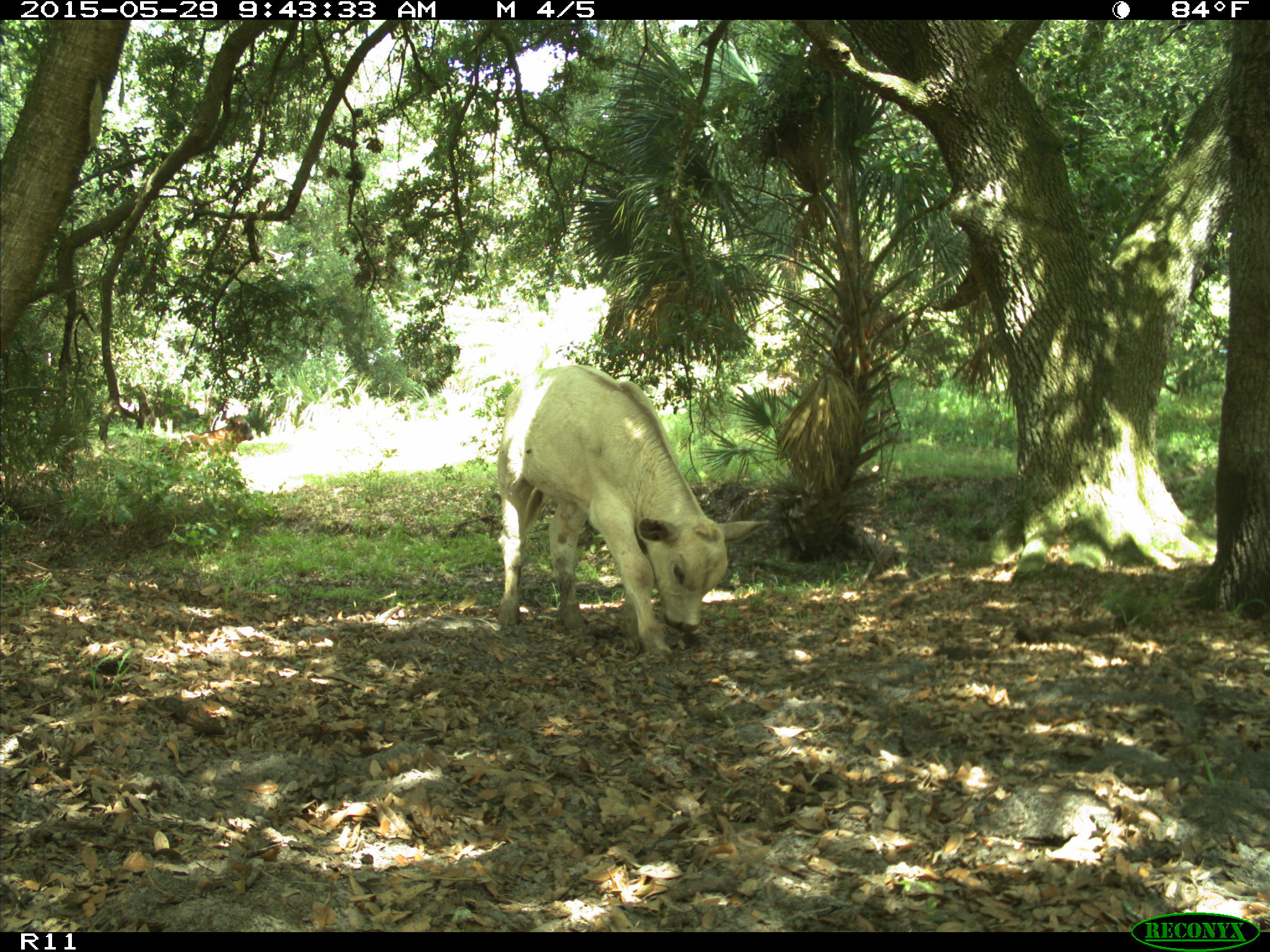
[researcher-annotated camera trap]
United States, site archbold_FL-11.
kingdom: Animalia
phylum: Chordata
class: Mammalia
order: Artiodactyla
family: Bovidae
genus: Bos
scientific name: Bos taurus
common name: domestic cow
Bos taurus (domestic cow).